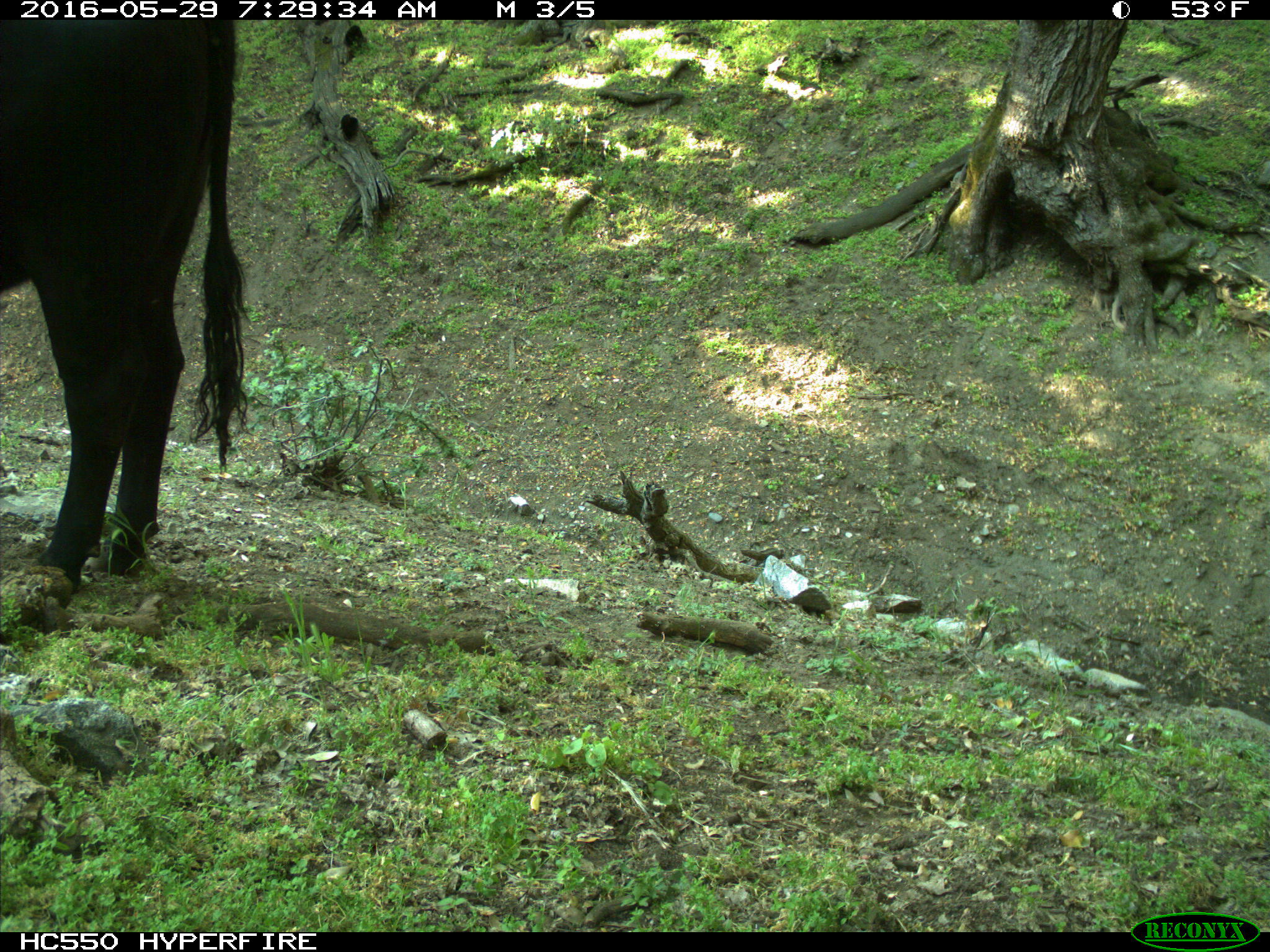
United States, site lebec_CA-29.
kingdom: Animalia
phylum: Chordata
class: Mammalia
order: Artiodactyla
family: Bovidae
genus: Bos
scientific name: Bos taurus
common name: domestic cow